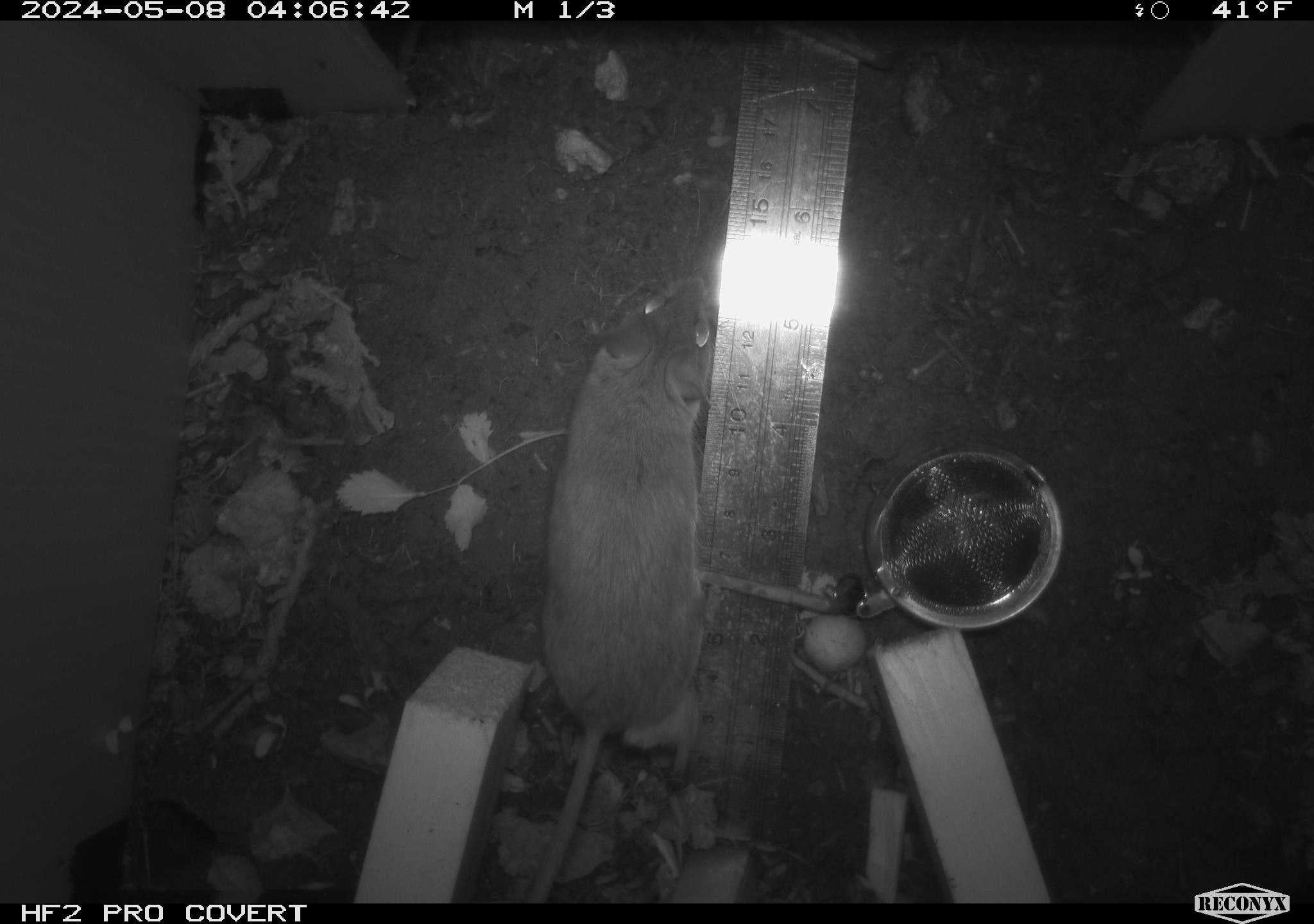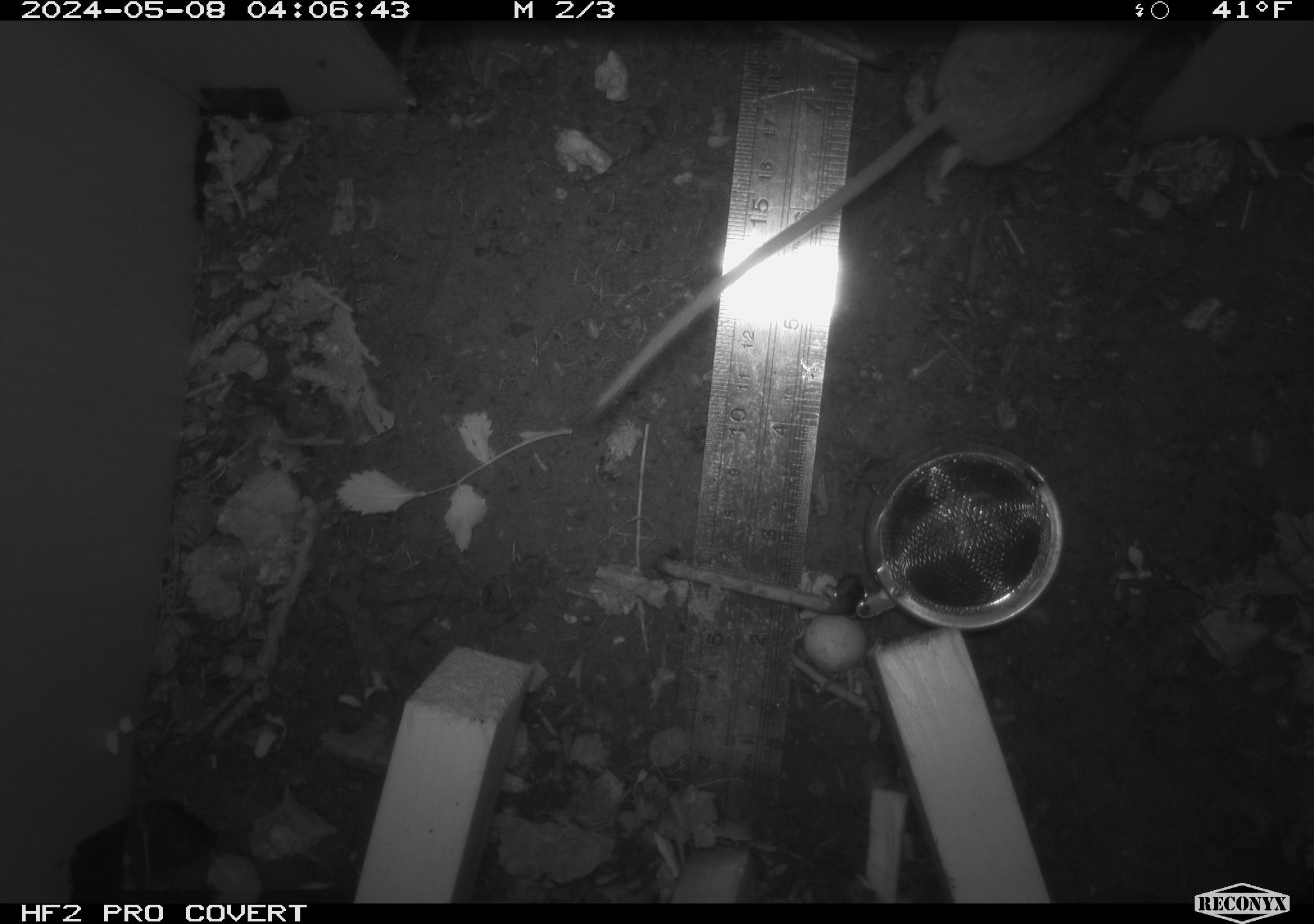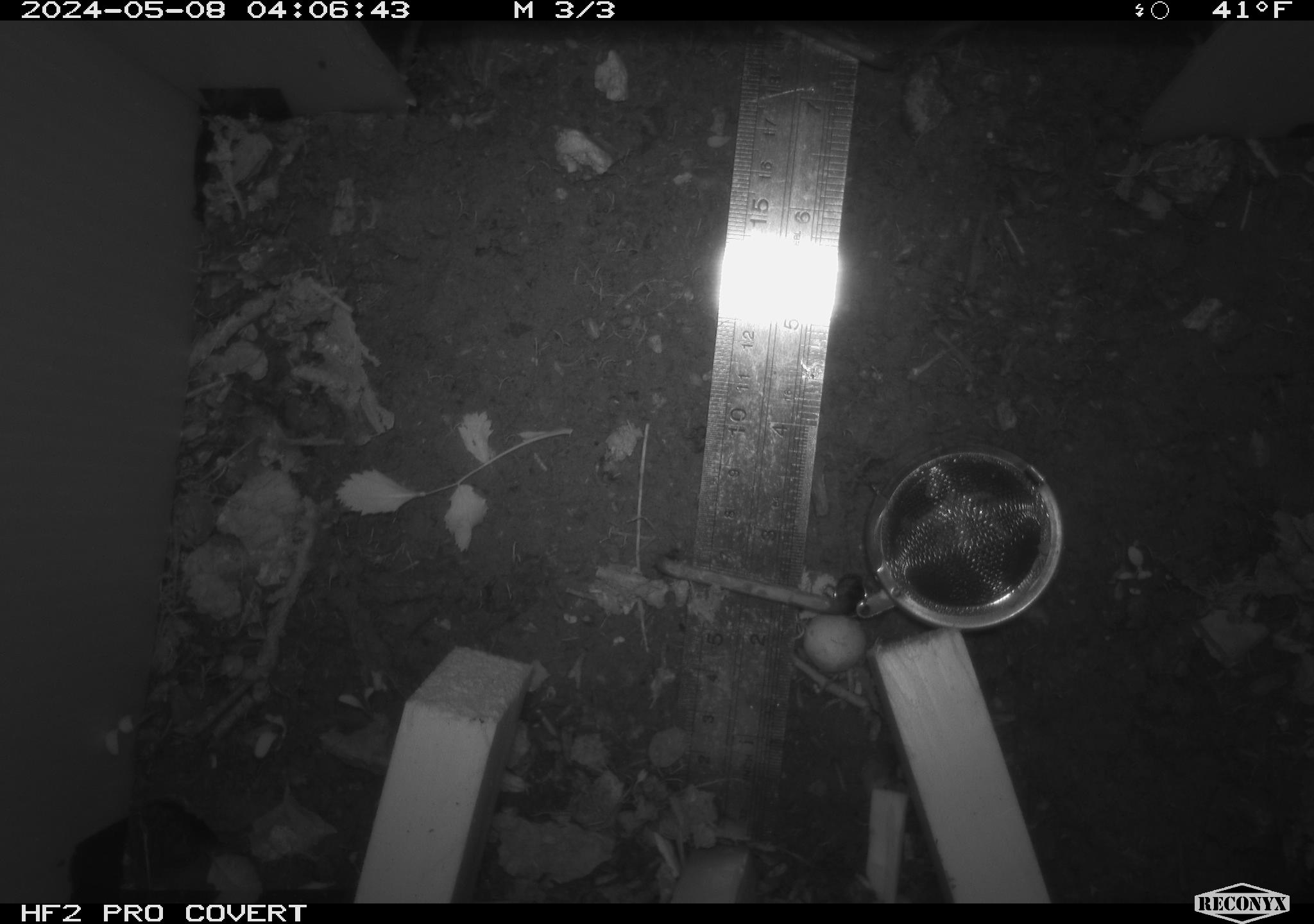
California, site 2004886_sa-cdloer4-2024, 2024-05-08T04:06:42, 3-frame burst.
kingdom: Animalia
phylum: Chordata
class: Mammalia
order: Rodentia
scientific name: Rodentia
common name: mouse species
Mouse species (Rodentia).